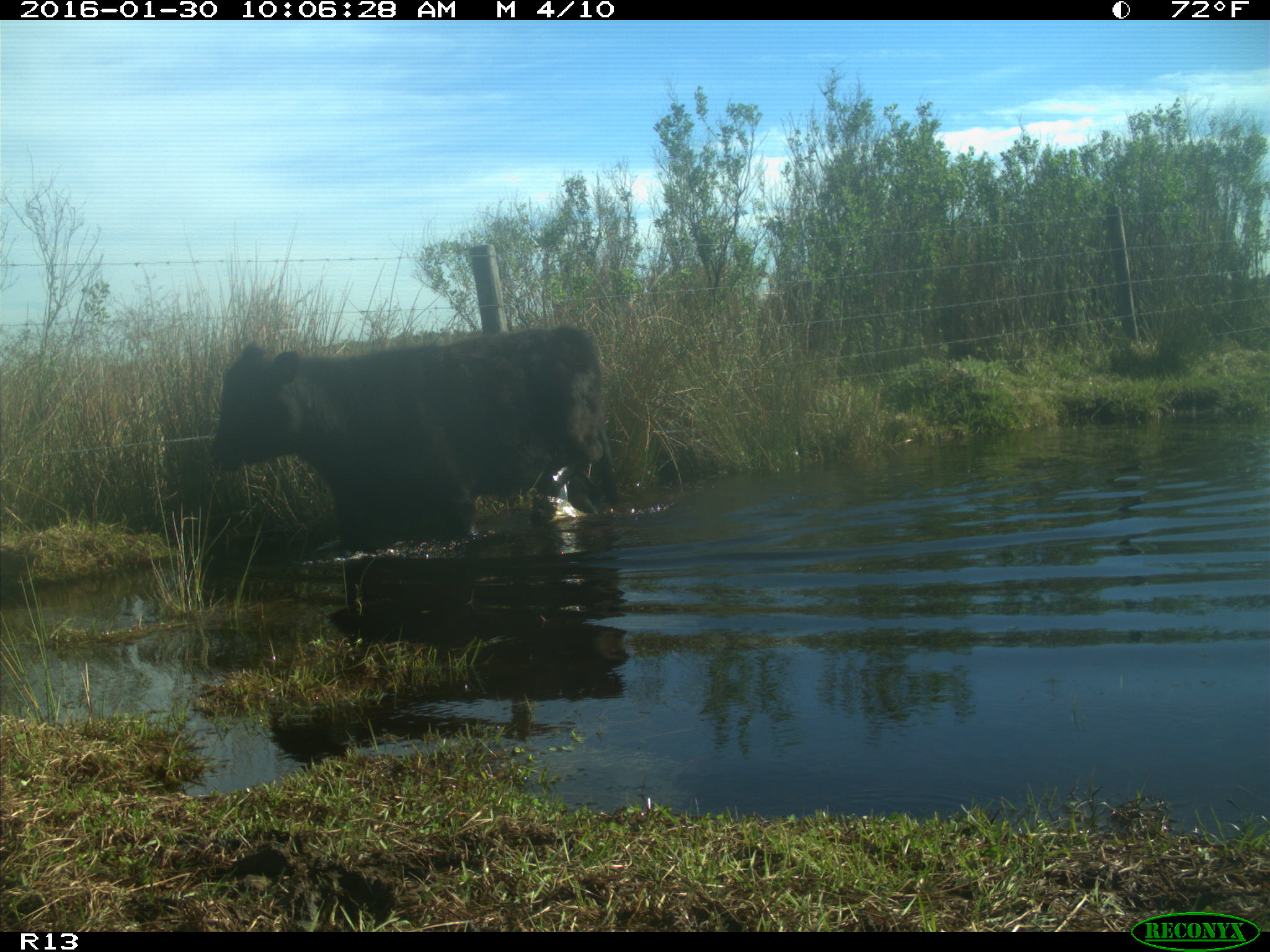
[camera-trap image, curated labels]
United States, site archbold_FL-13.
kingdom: Animalia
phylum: Chordata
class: Mammalia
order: Artiodactyla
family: Bovidae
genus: Bos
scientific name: Bos taurus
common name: domestic cow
Bos taurus (domestic cow).